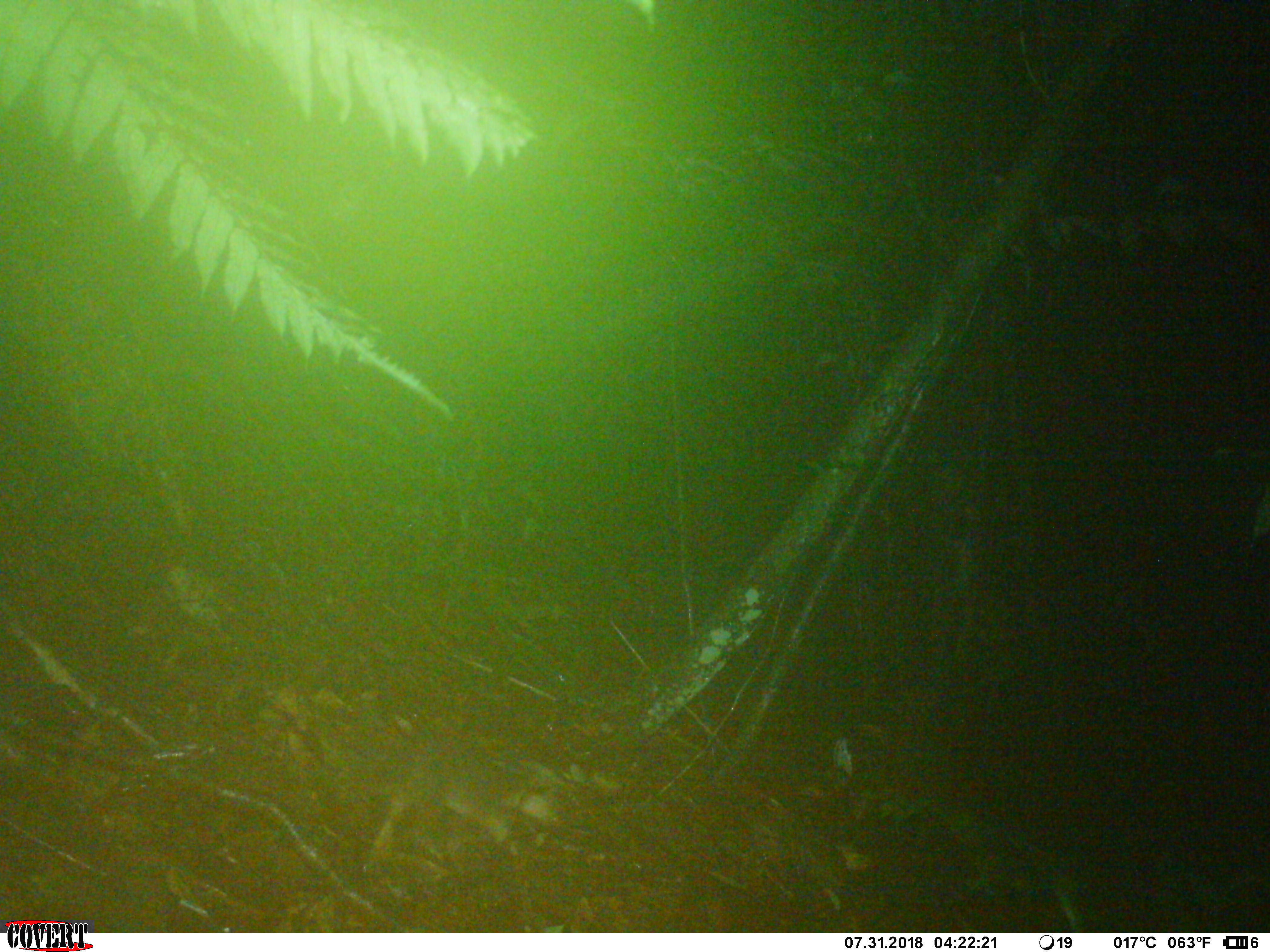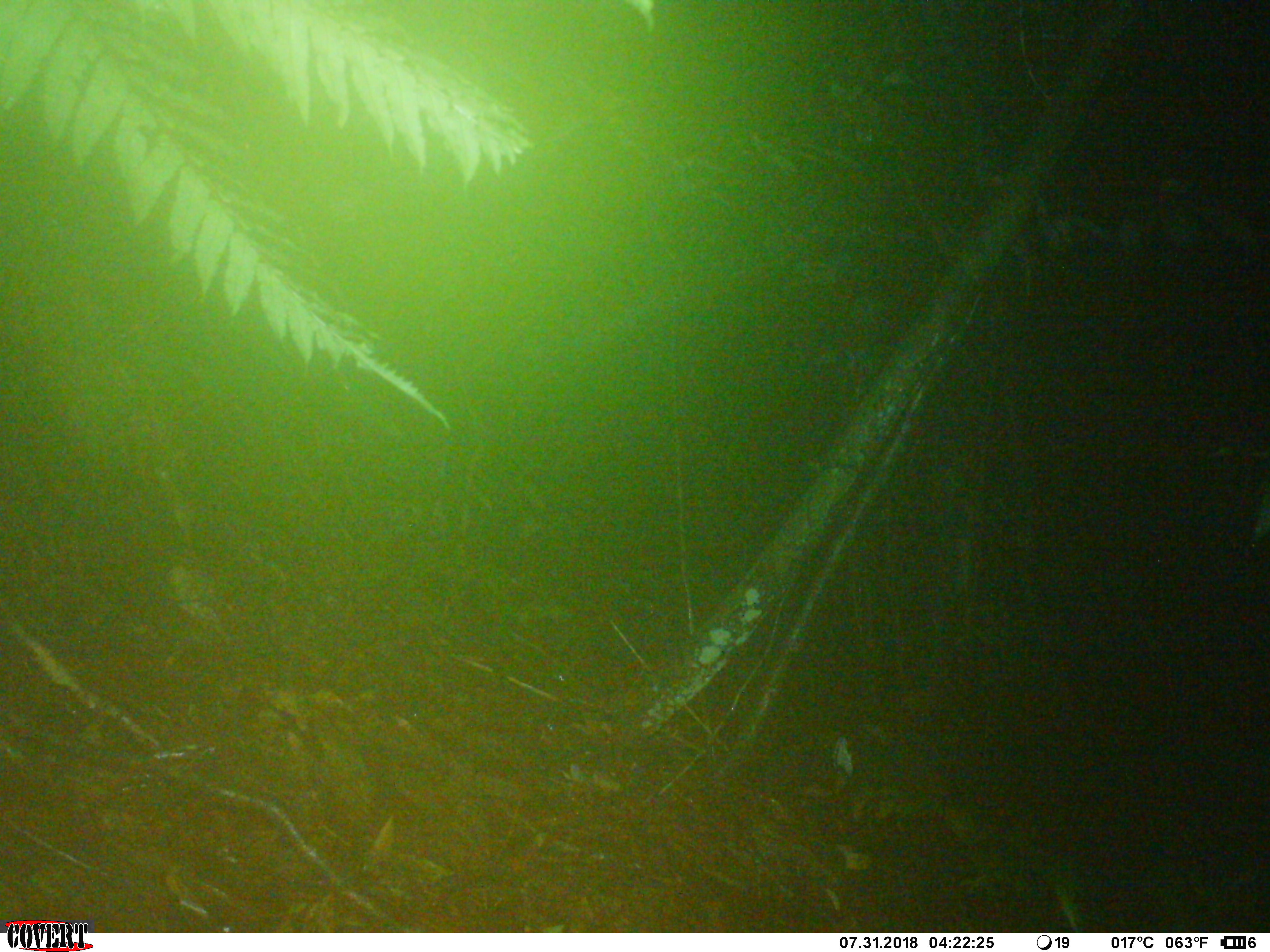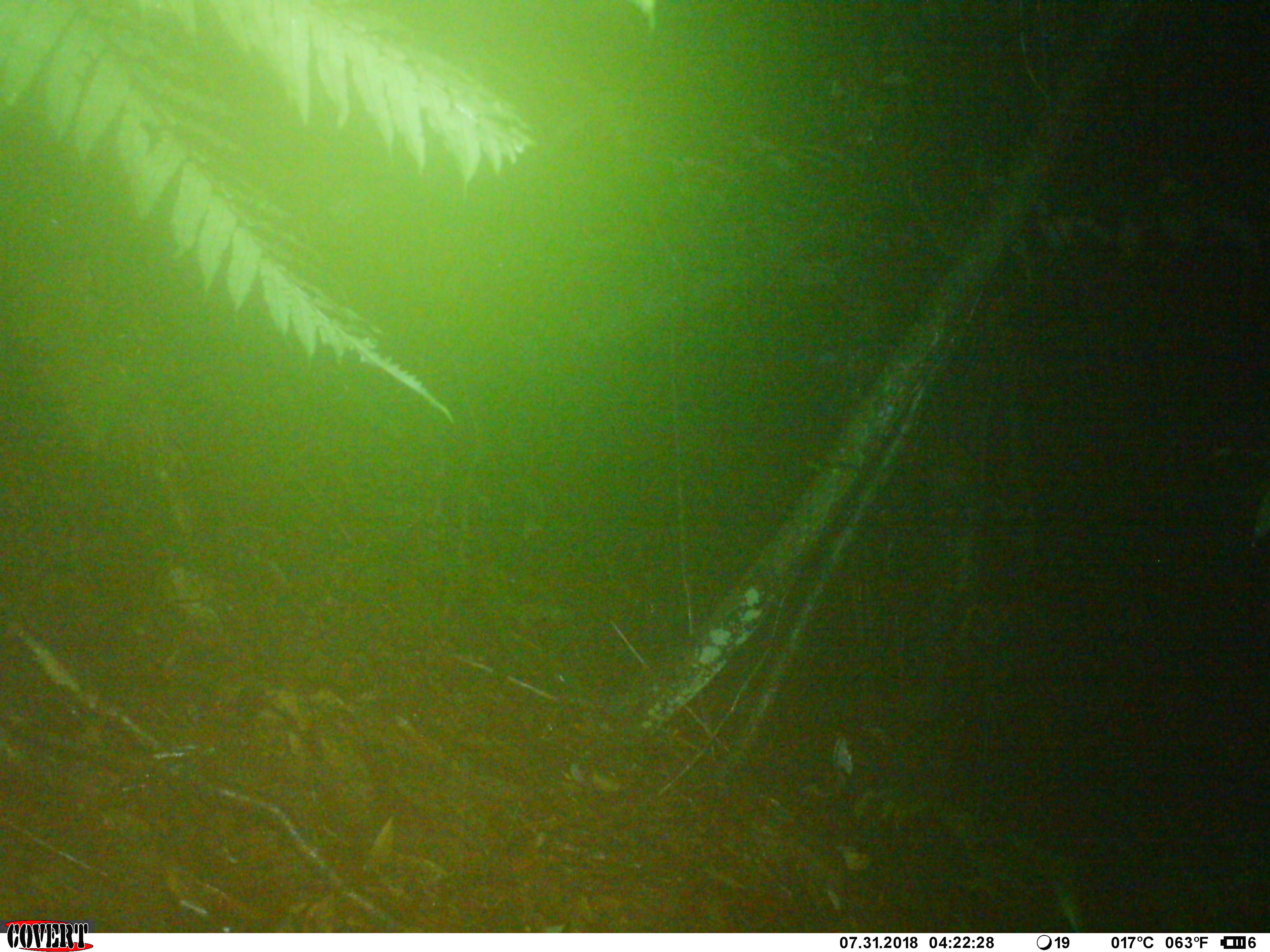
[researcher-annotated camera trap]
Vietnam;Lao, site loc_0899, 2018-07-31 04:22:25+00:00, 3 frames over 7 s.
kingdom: Animalia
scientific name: Animalia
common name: animal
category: unidentified animal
Unidentified animal (animal) (Animalia). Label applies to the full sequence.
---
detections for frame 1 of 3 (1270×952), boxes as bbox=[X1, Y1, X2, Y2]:
unidentified animal: bbox=[365, 745, 556, 862]